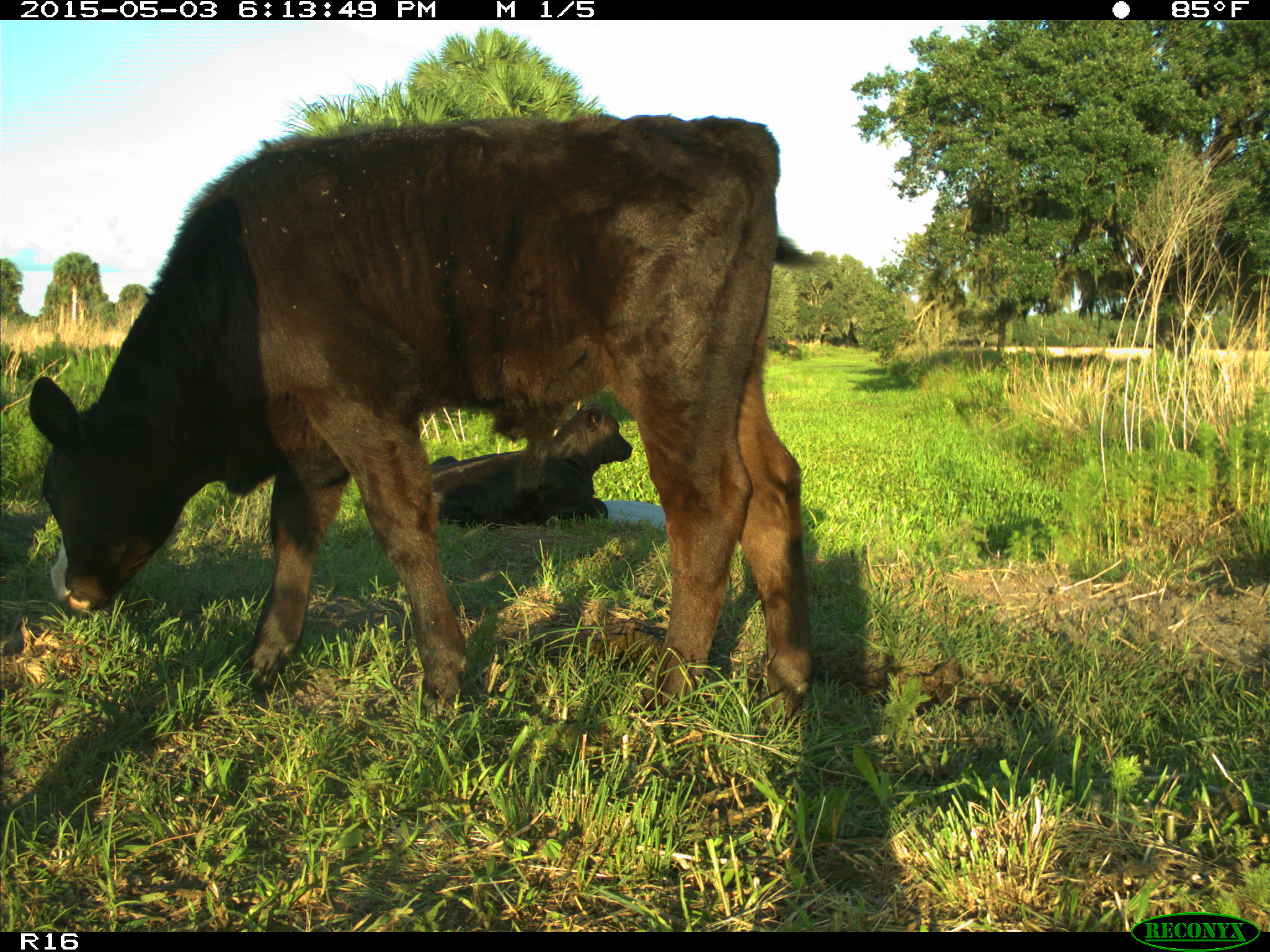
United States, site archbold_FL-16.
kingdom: Animalia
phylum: Chordata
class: Mammalia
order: Artiodactyla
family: Bovidae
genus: Bos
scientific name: Bos taurus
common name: domestic cow